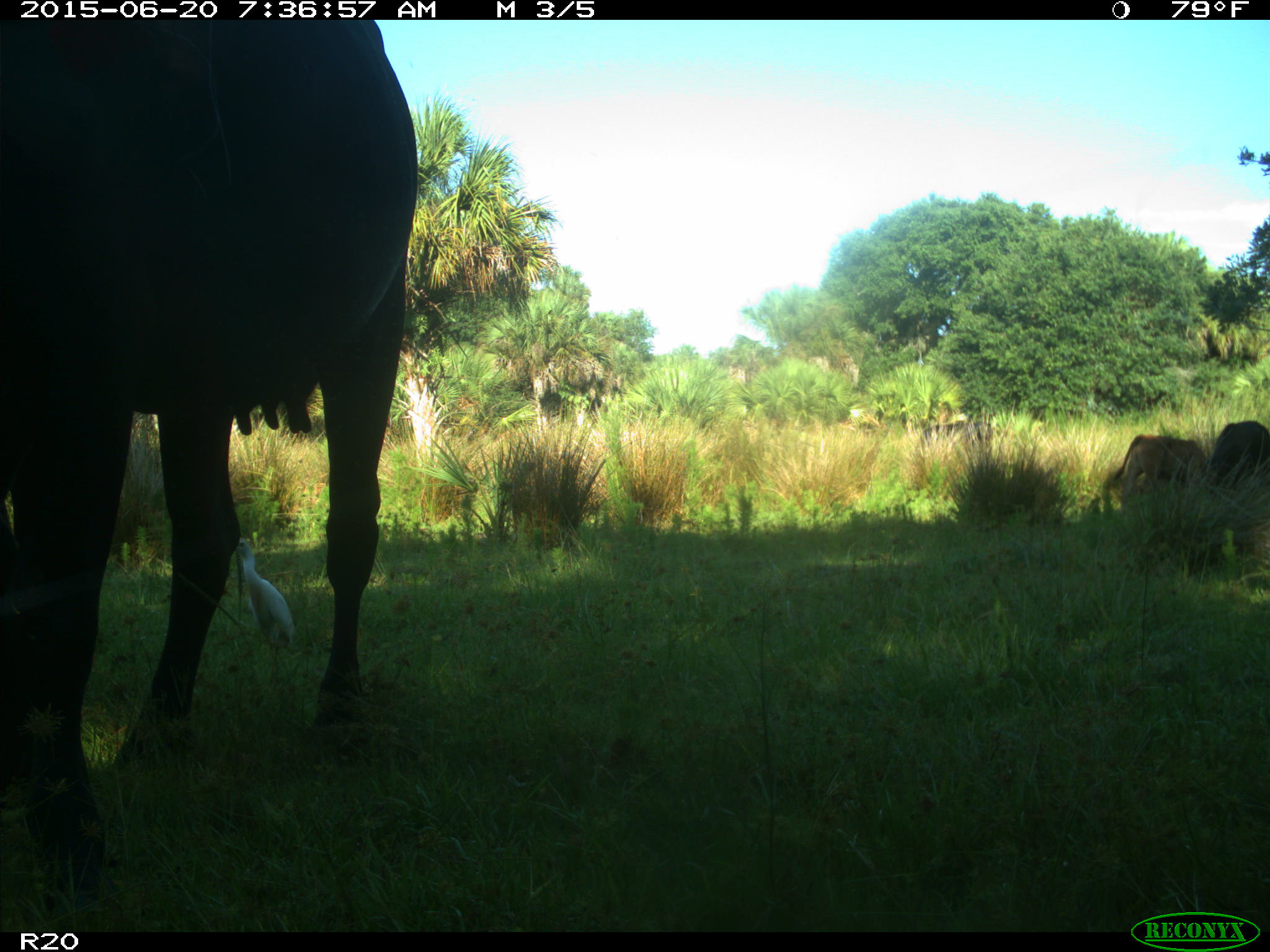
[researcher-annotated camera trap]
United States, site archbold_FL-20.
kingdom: Animalia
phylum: Chordata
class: Mammalia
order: Artiodactyla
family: Bovidae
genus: Bos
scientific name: Bos taurus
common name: domestic cow